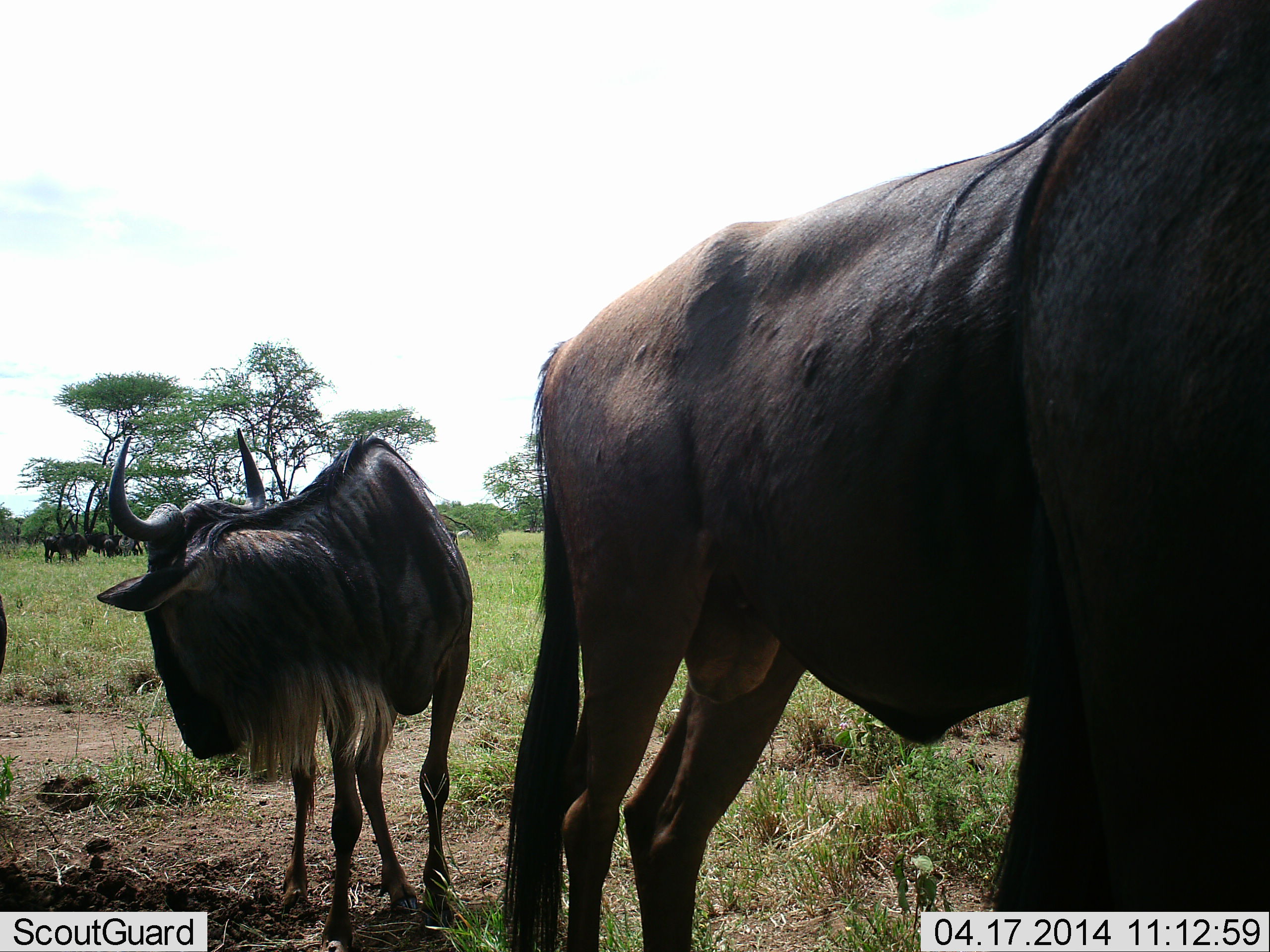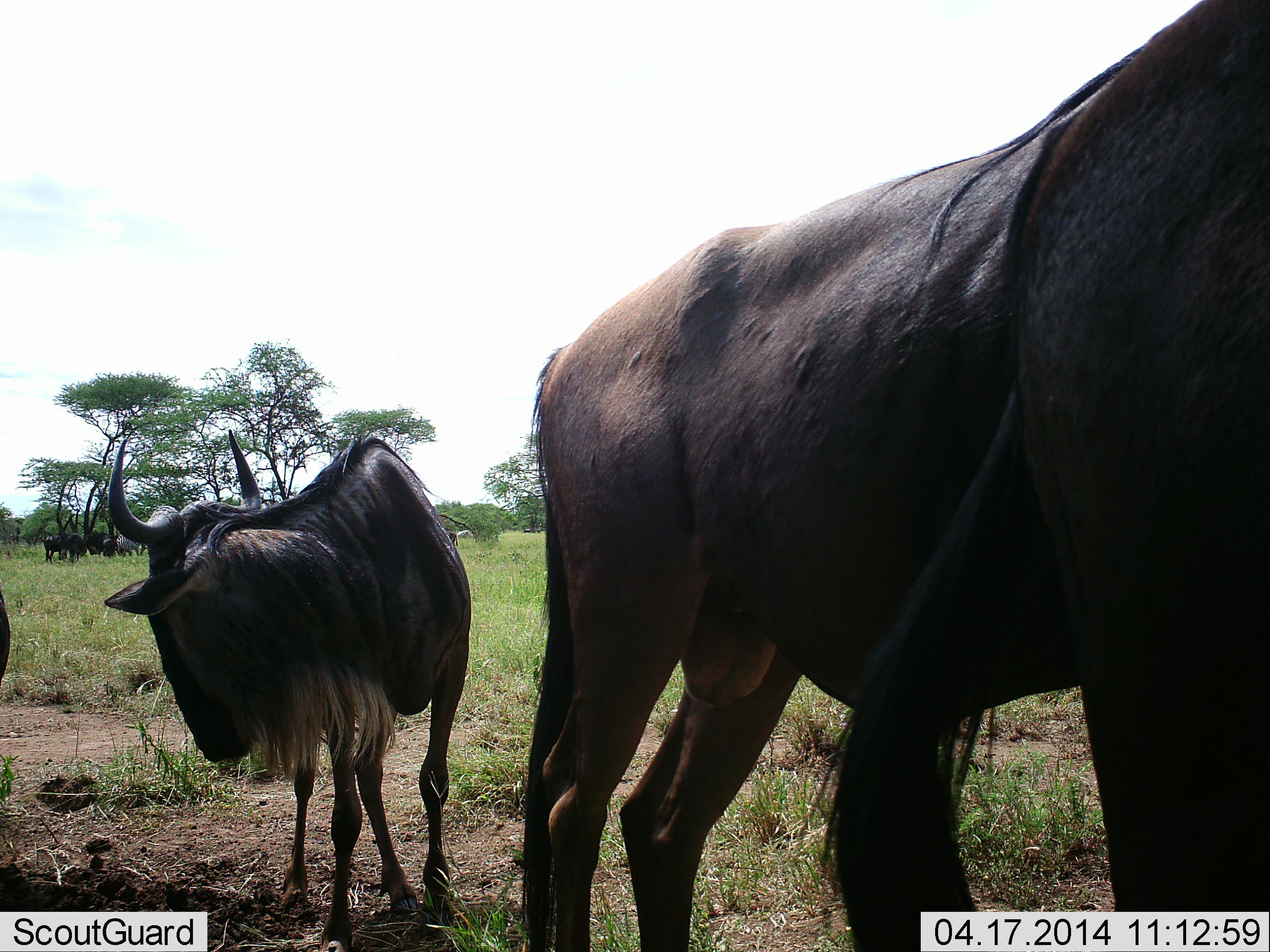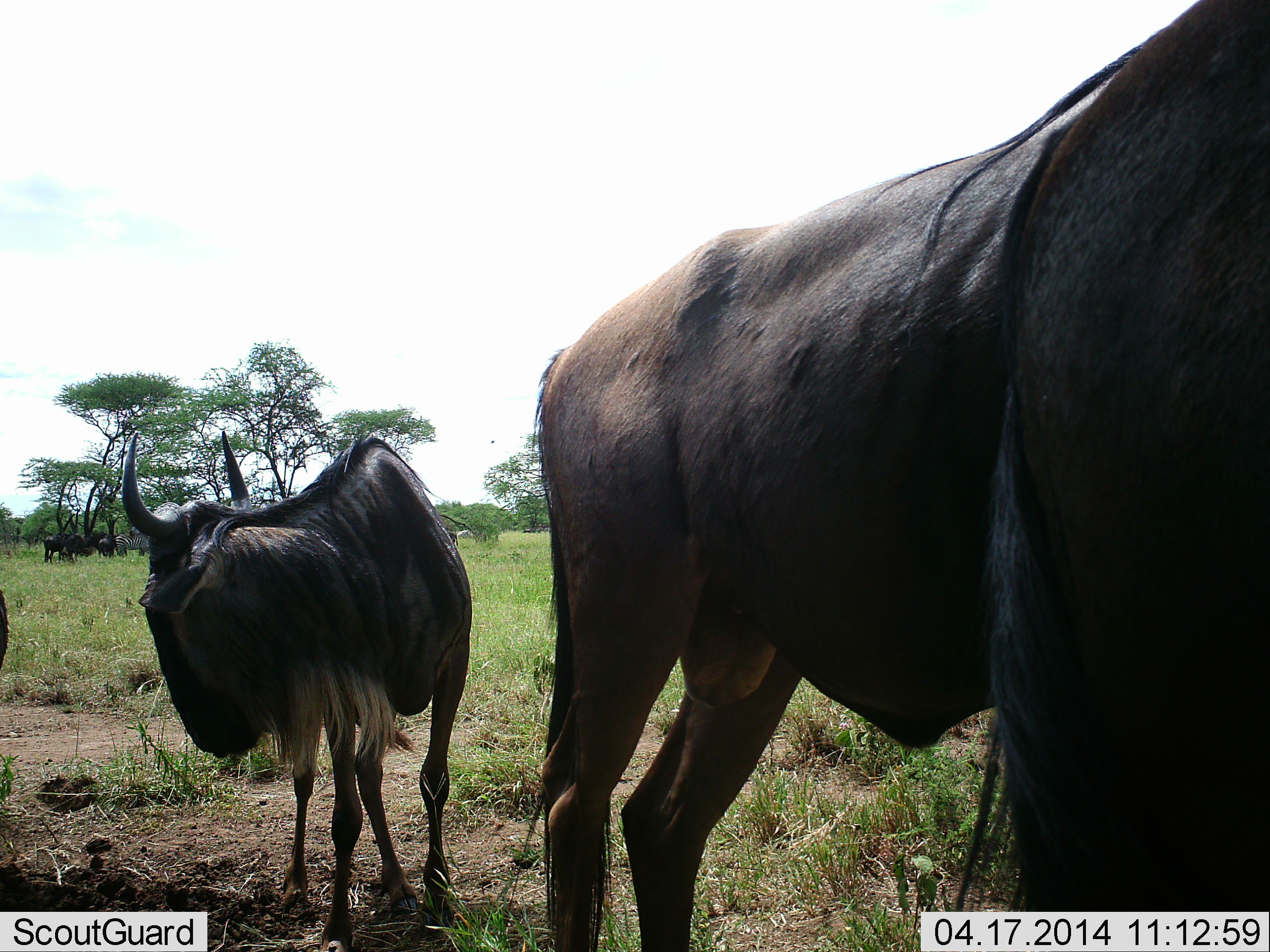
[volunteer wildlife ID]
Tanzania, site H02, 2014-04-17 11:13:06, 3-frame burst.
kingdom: Animalia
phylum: Chordata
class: Mammalia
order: Artiodactyla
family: Bovidae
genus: Connochaetes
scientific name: Connochaetes taurinus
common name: blue wildebeest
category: wildebeest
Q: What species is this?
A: Wildebeest (blue wildebeest) (Connochaetes taurinus).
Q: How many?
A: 7.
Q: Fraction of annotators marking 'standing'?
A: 100%.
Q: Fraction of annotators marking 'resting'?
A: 0%.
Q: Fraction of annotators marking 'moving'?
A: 0%.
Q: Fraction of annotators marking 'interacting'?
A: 0%.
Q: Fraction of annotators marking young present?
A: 20%.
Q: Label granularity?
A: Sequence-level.